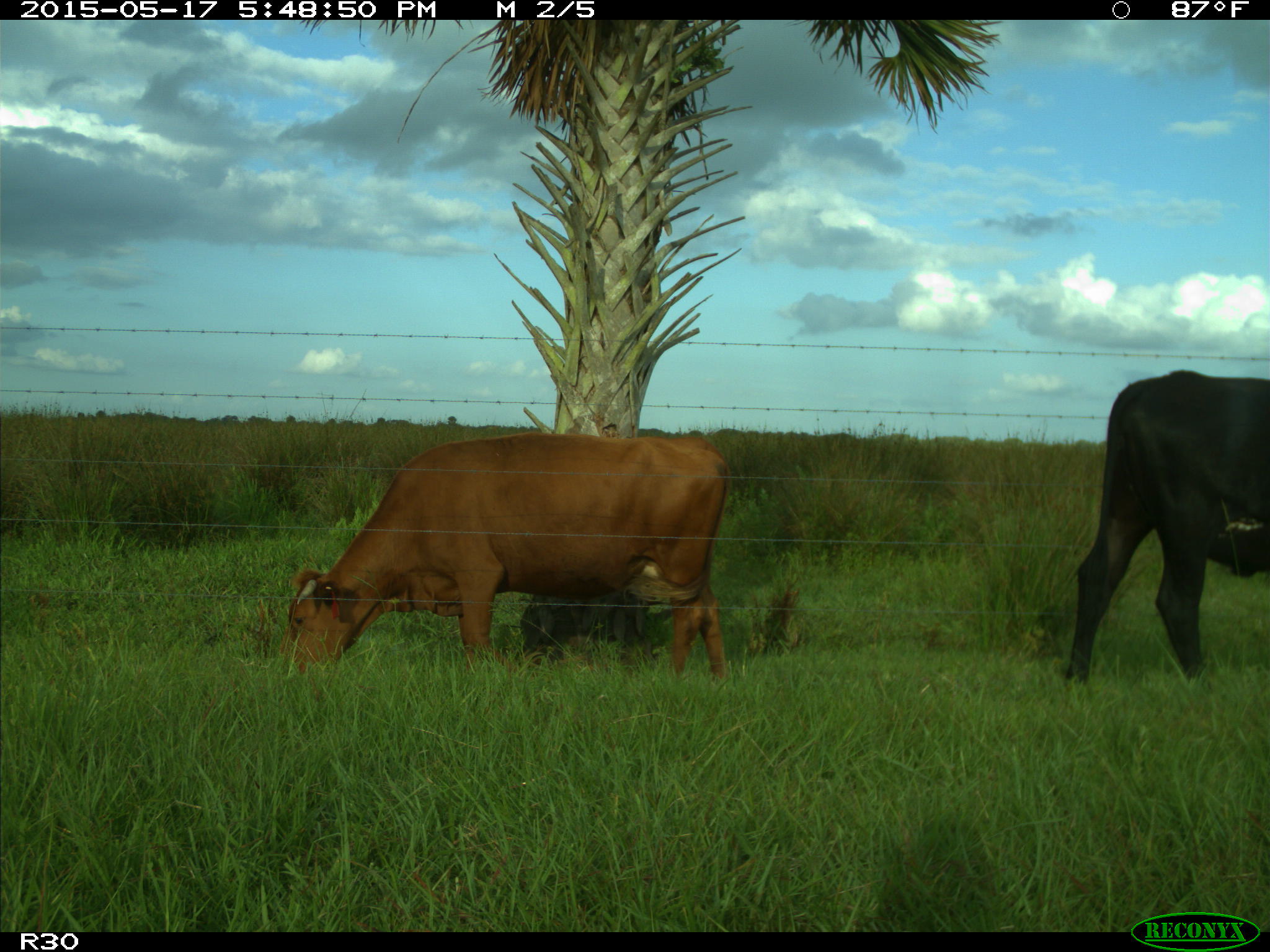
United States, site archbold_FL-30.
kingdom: Animalia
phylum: Chordata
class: Mammalia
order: Artiodactyla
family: Bovidae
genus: Bos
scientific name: Bos taurus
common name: domestic cow